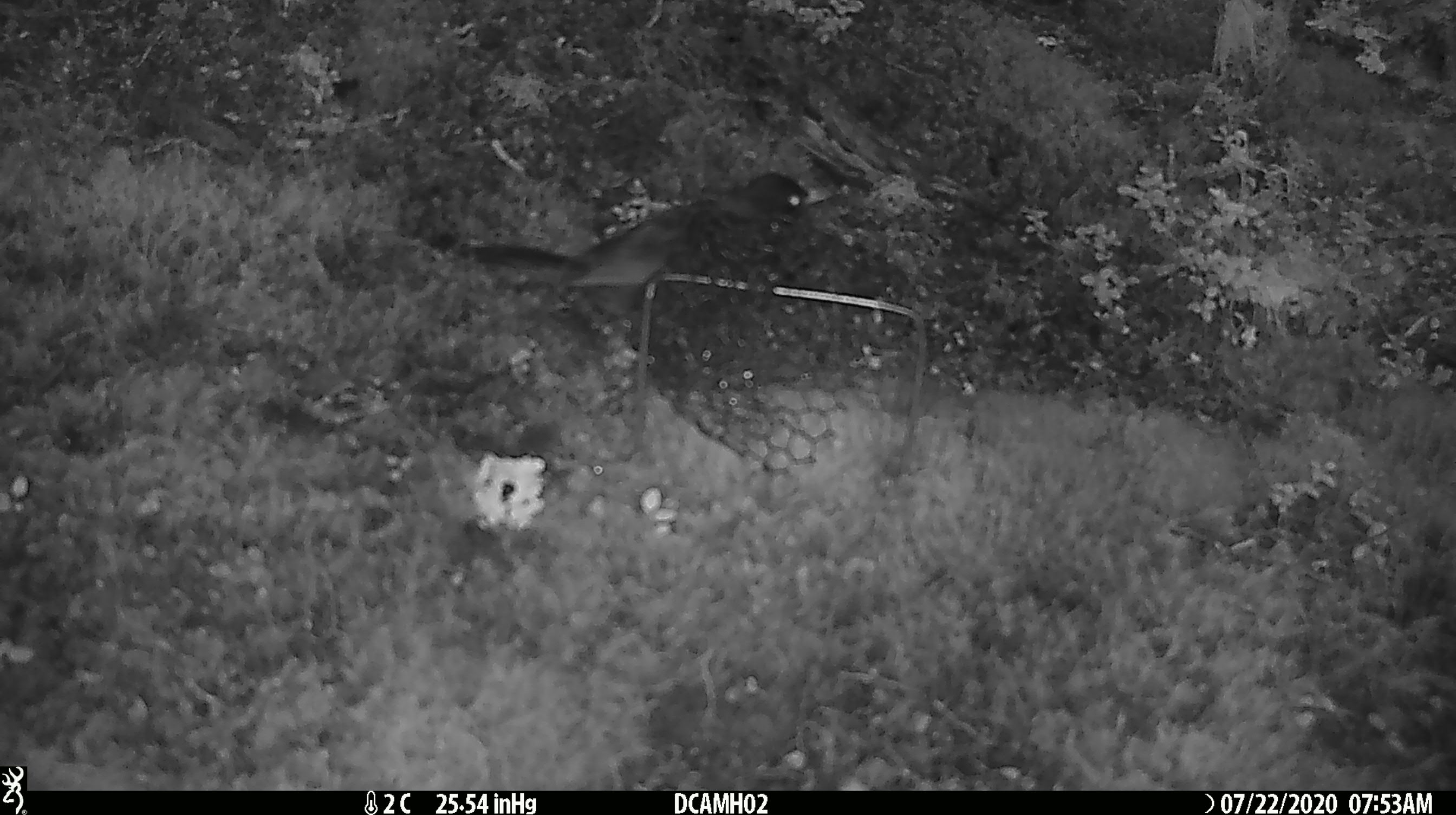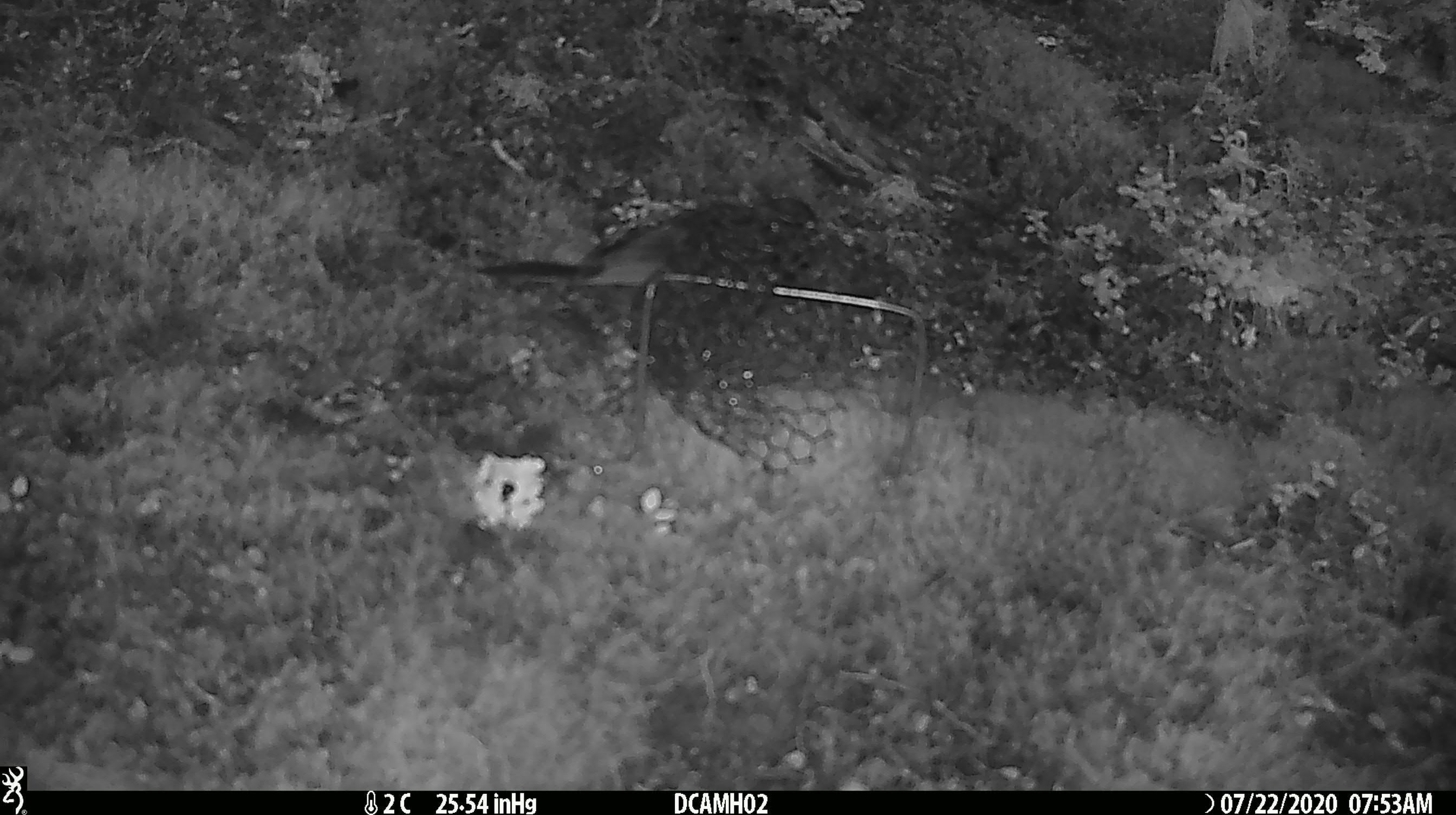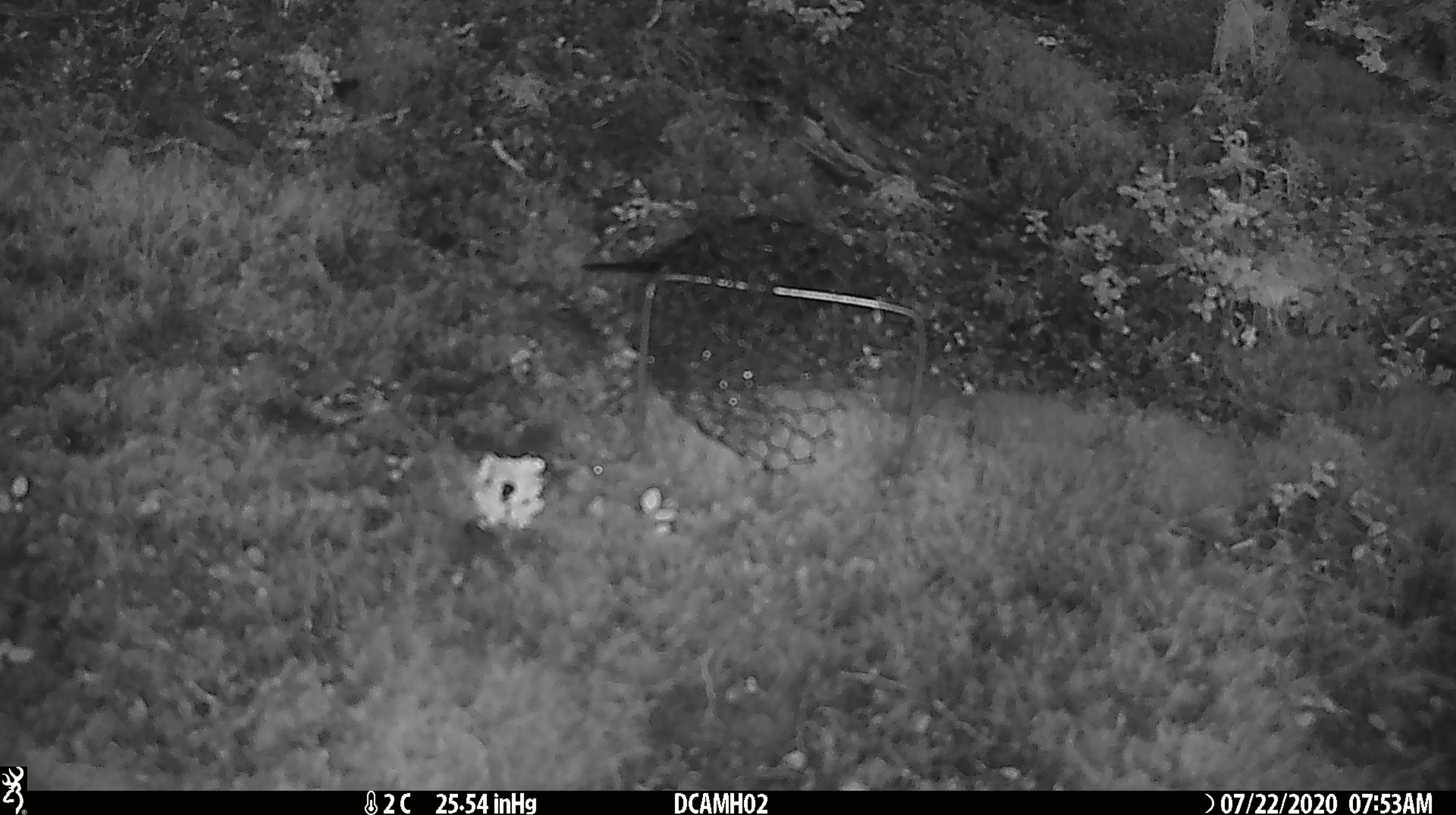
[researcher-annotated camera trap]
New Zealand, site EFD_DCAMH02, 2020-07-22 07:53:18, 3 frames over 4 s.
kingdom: Animalia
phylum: Chordata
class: Aves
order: Passeriformes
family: Turdidae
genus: Turdus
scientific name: Turdus merula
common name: eurasian blackbird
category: blackbird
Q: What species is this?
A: Blackbird (eurasian blackbird) (Turdus merula).